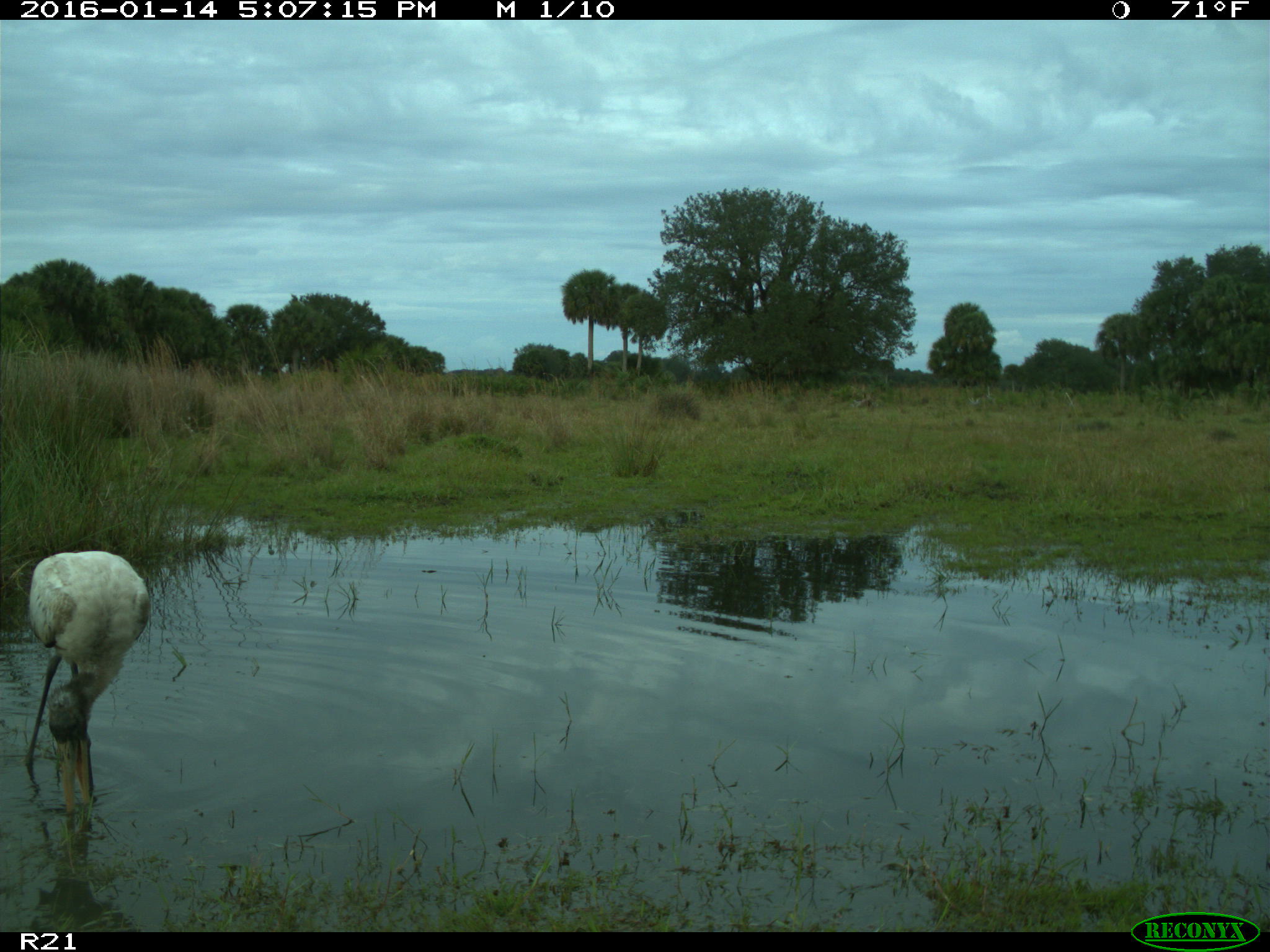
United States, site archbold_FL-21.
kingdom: Animalia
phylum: Chordata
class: Aves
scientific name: Aves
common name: birds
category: unidentified bird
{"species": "unidentified bird (birds) (Aves)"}